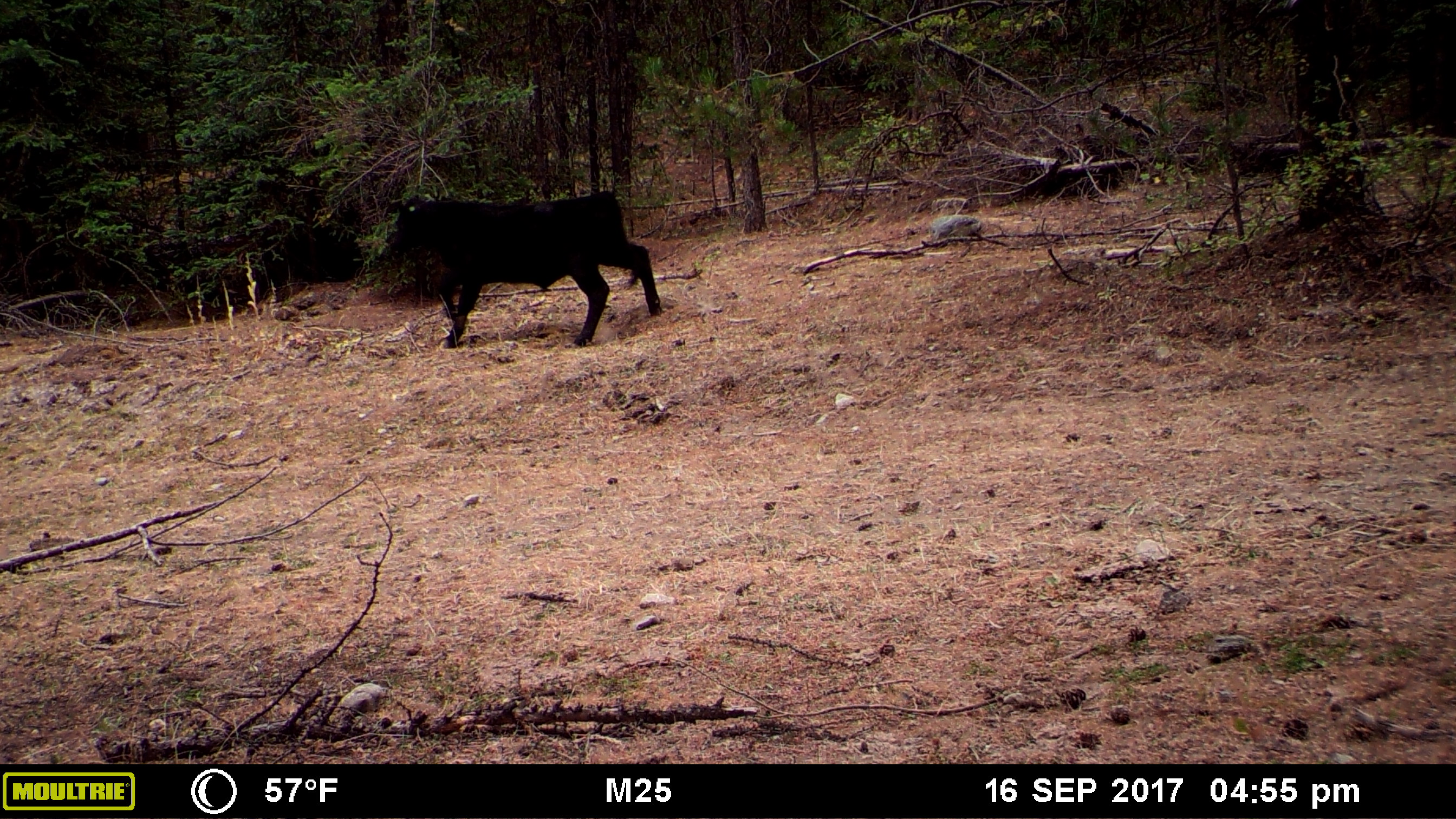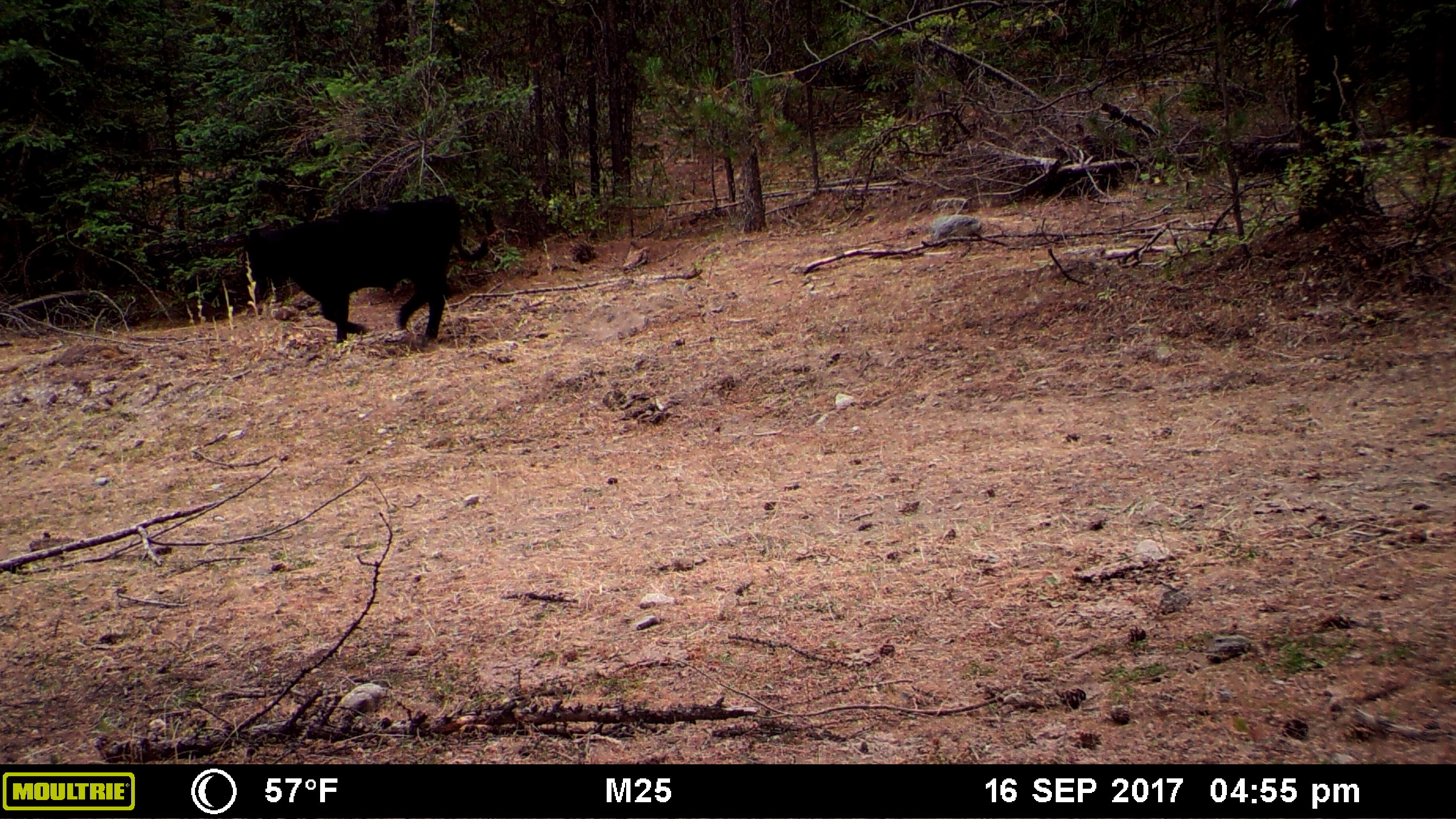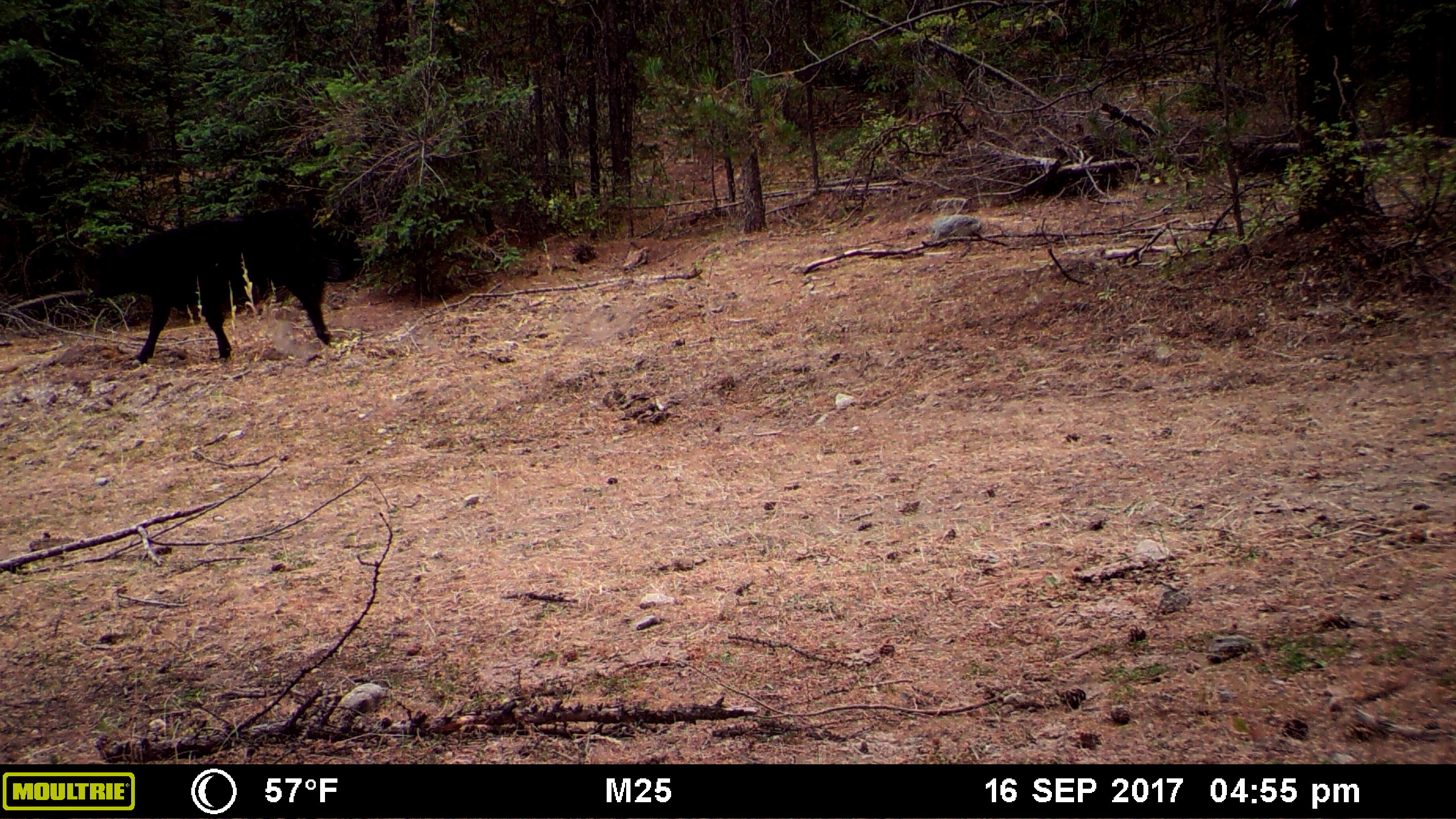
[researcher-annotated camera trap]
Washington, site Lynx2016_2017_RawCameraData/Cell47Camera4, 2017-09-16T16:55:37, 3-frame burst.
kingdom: Animalia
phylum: Chordata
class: Mammalia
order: Artiodactyla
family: Bovidae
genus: Bos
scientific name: Bos taurus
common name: domestic cattle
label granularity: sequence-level